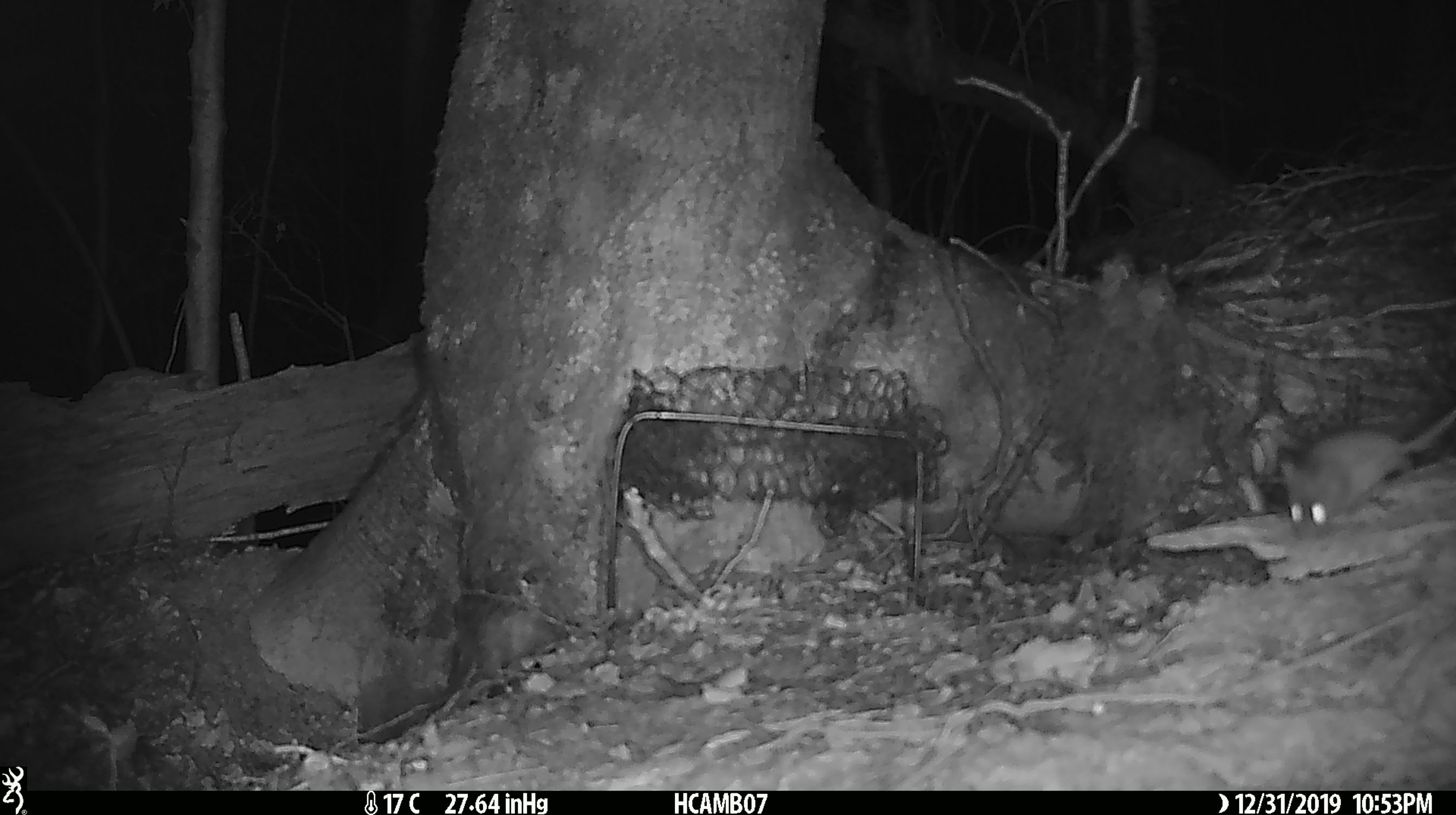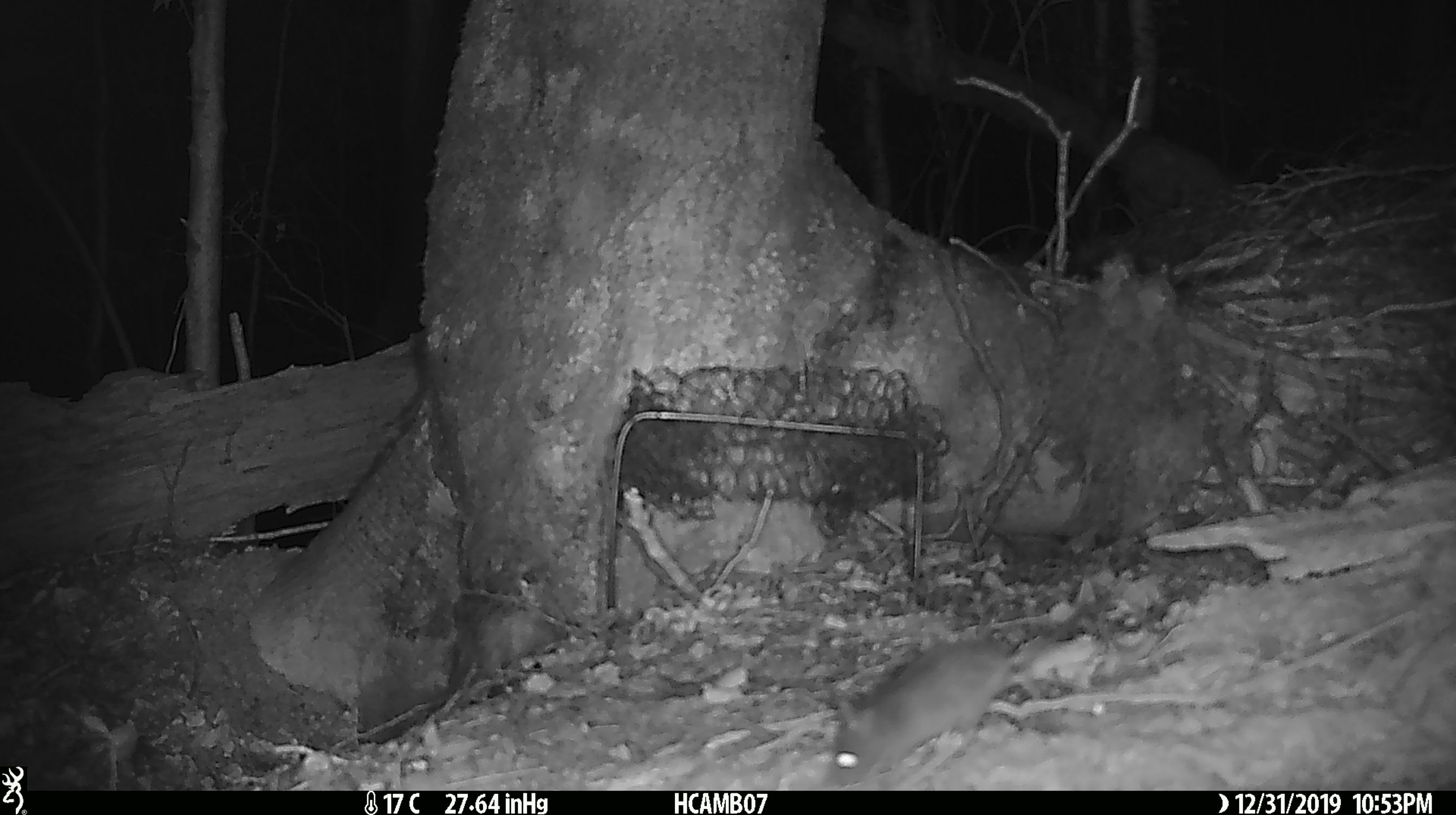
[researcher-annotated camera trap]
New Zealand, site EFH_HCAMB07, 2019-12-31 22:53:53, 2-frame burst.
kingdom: Animalia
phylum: Chordata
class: Mammalia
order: Rodentia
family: Muridae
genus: Mus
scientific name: Mus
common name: mouse